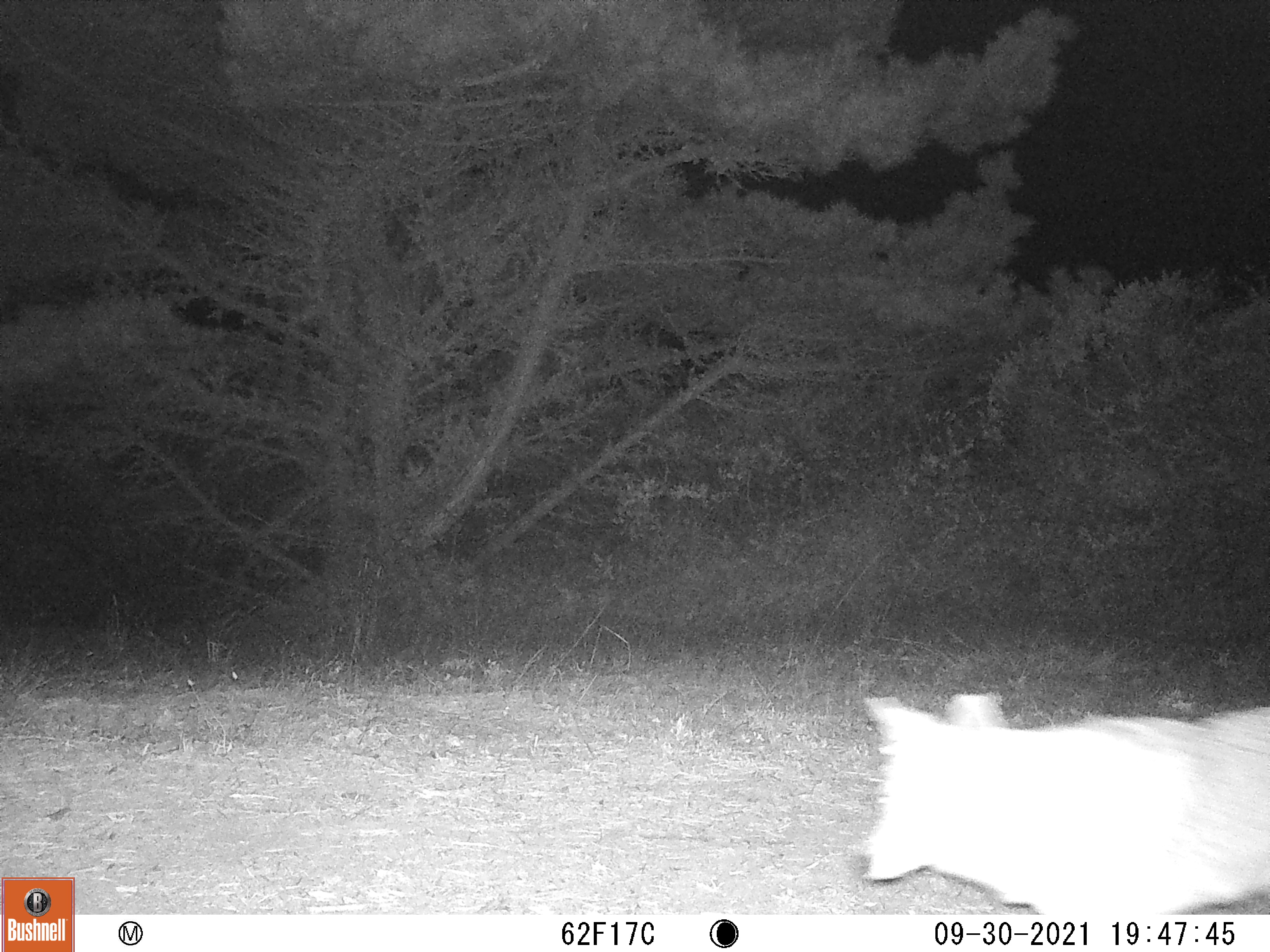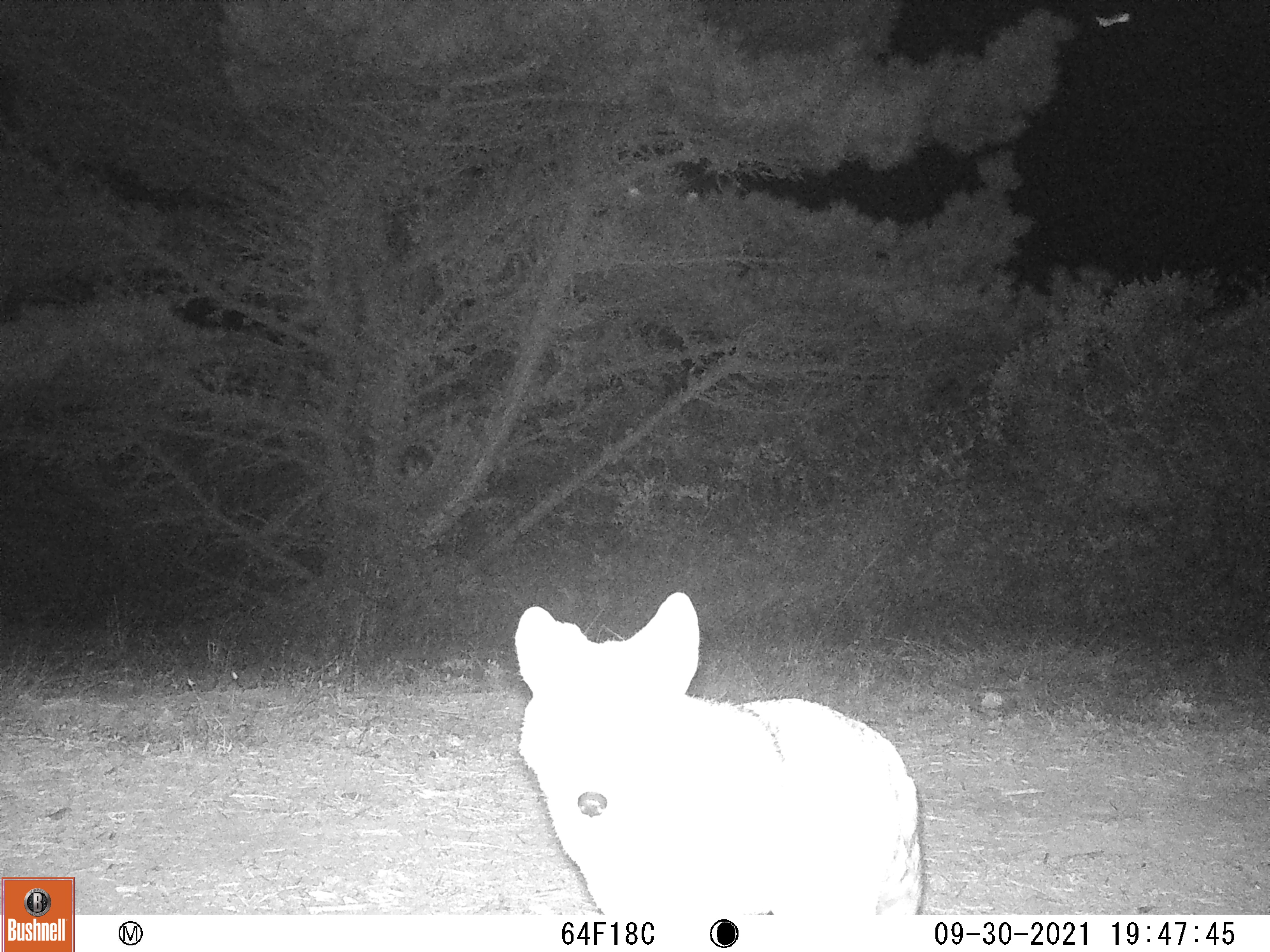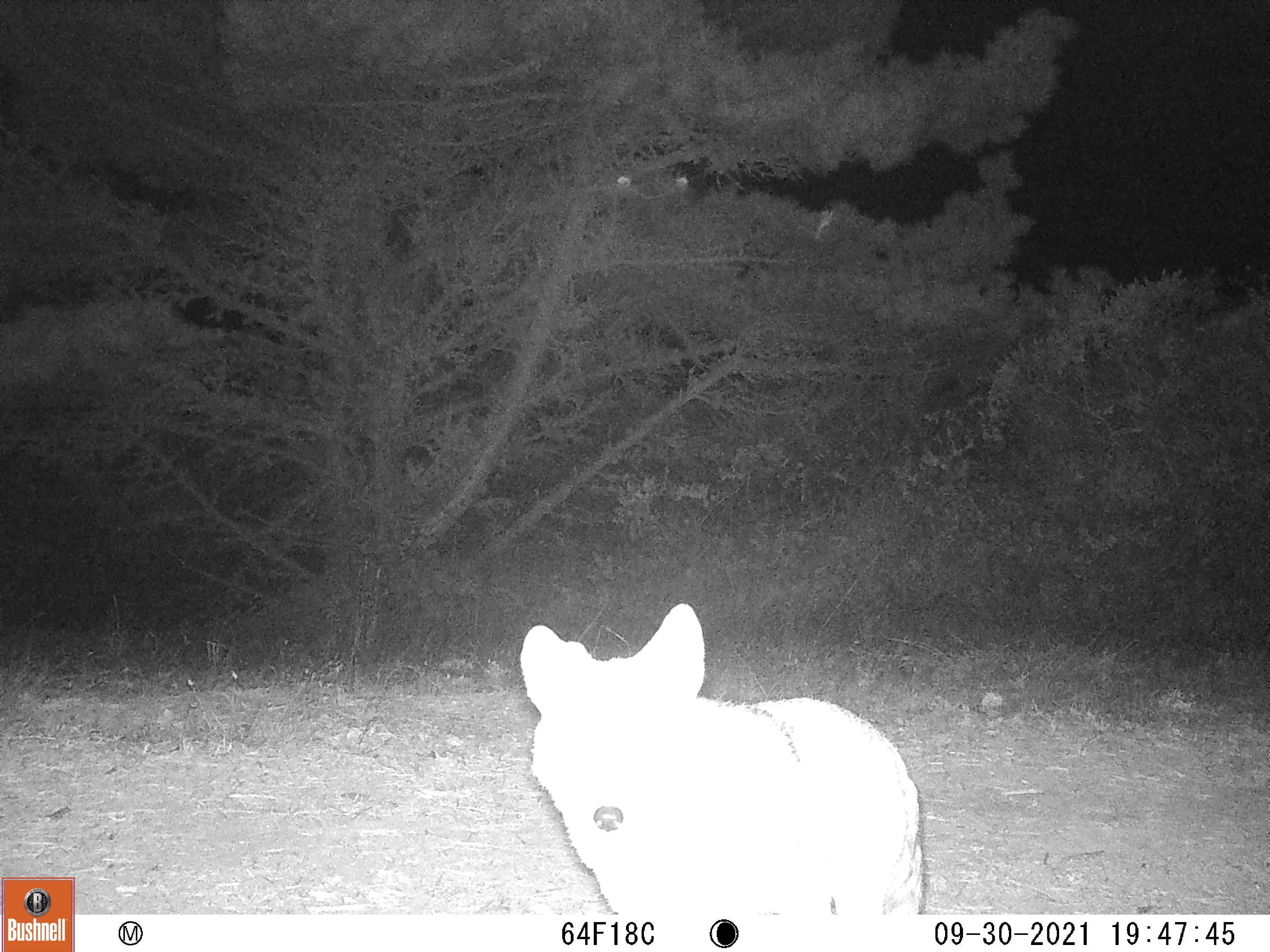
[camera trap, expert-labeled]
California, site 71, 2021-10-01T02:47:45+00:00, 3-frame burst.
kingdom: Animalia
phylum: Chordata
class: Mammalia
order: Carnivora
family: Canidae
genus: Canis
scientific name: Canis latrans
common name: coyote